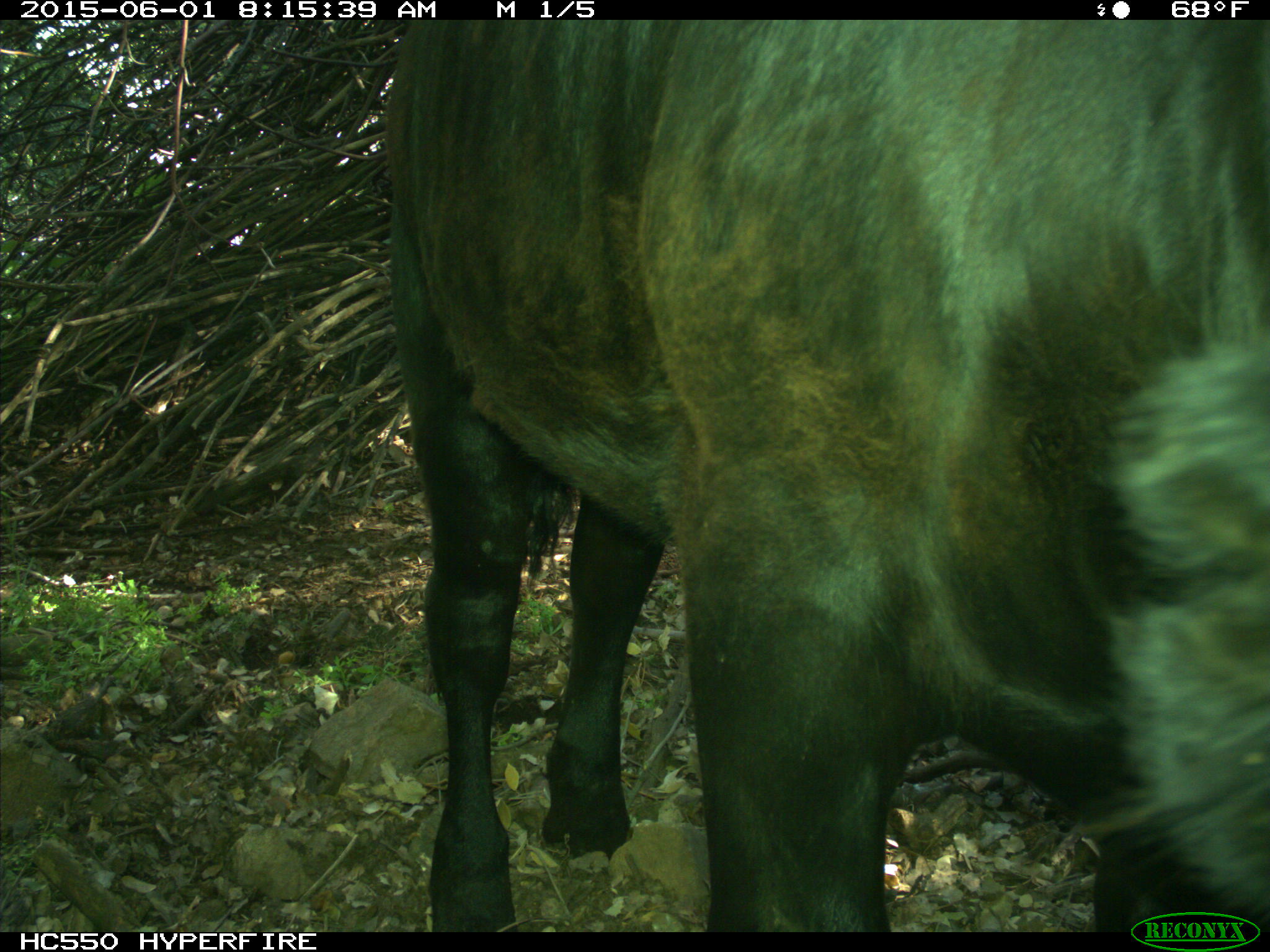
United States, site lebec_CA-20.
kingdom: Animalia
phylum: Chordata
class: Mammalia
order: Artiodactyla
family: Bovidae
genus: Bos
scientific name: Bos taurus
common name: domestic cow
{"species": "Bos taurus (domestic cow)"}